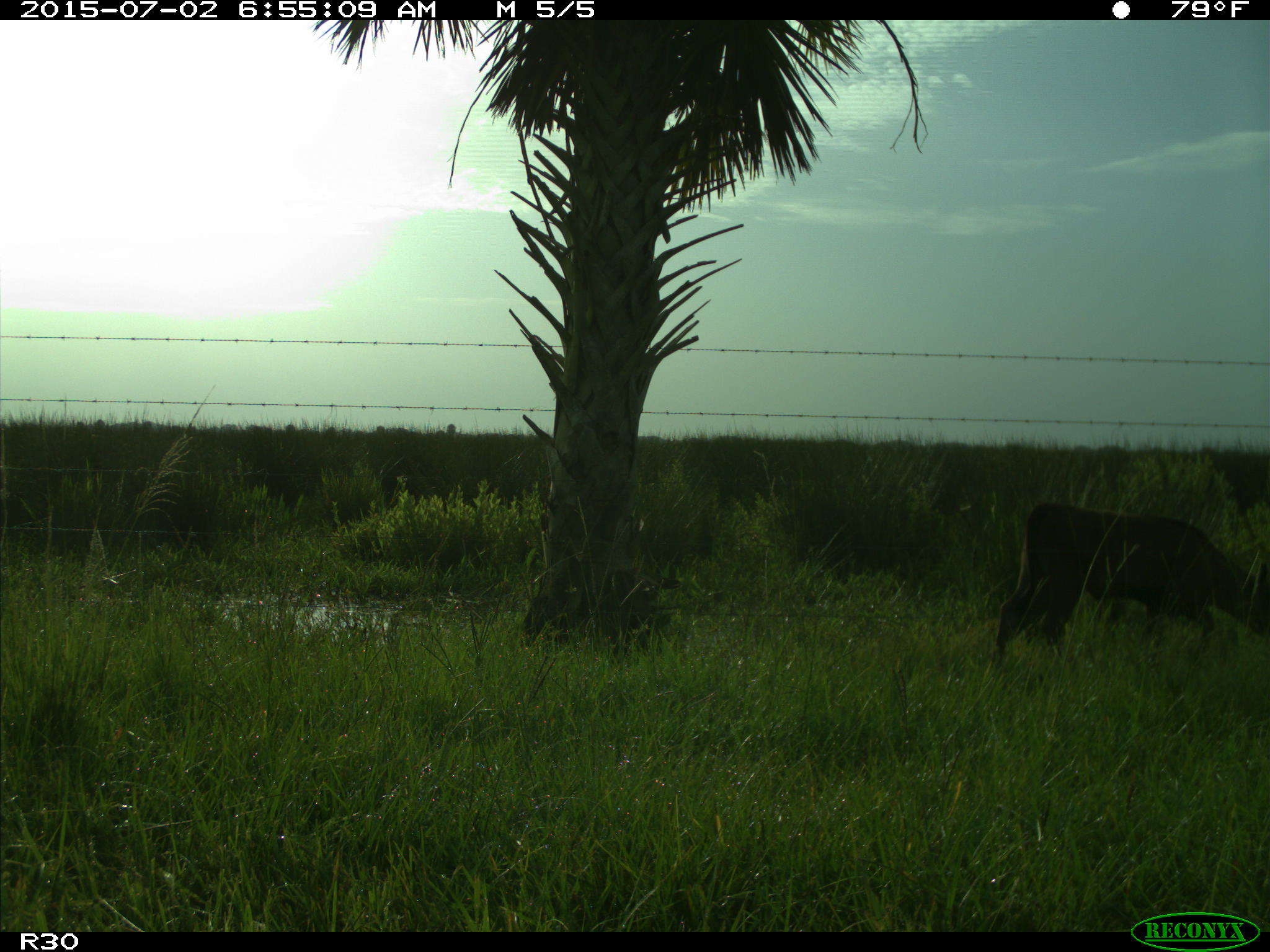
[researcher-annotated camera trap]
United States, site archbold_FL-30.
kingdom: Animalia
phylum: Chordata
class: Mammalia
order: Artiodactyla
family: Bovidae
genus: Bos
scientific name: Bos taurus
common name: domestic cow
Bos taurus (domestic cow).